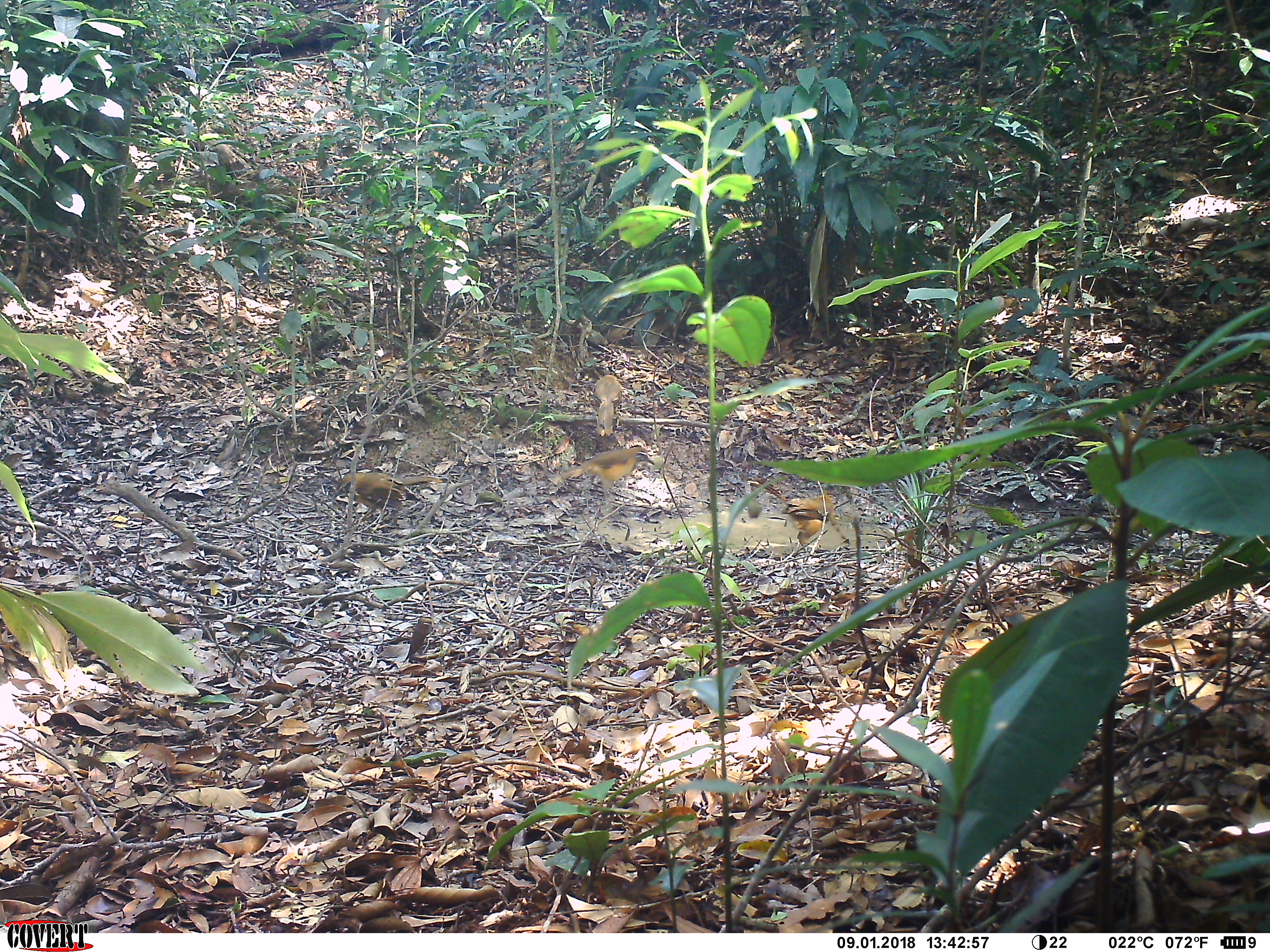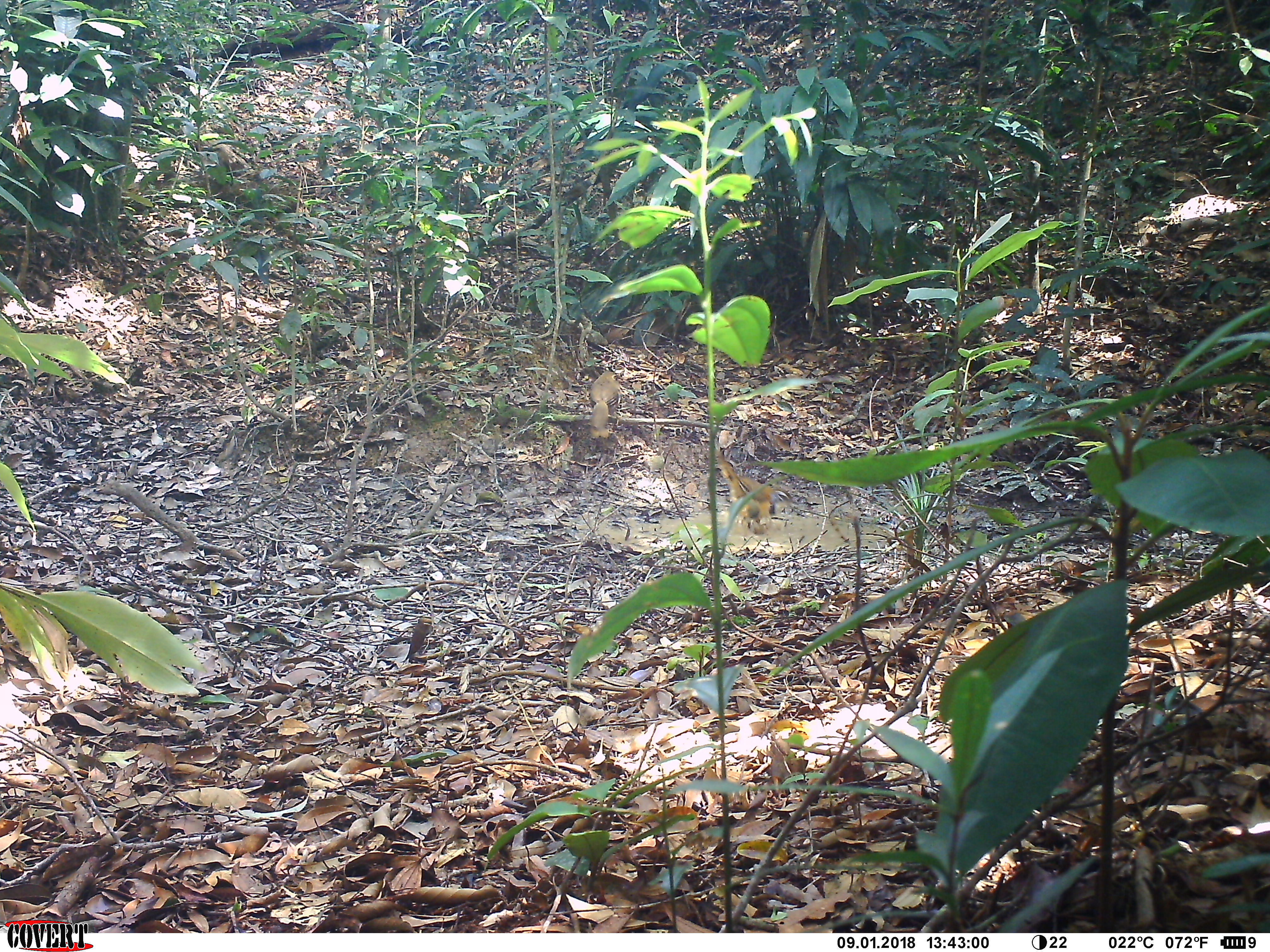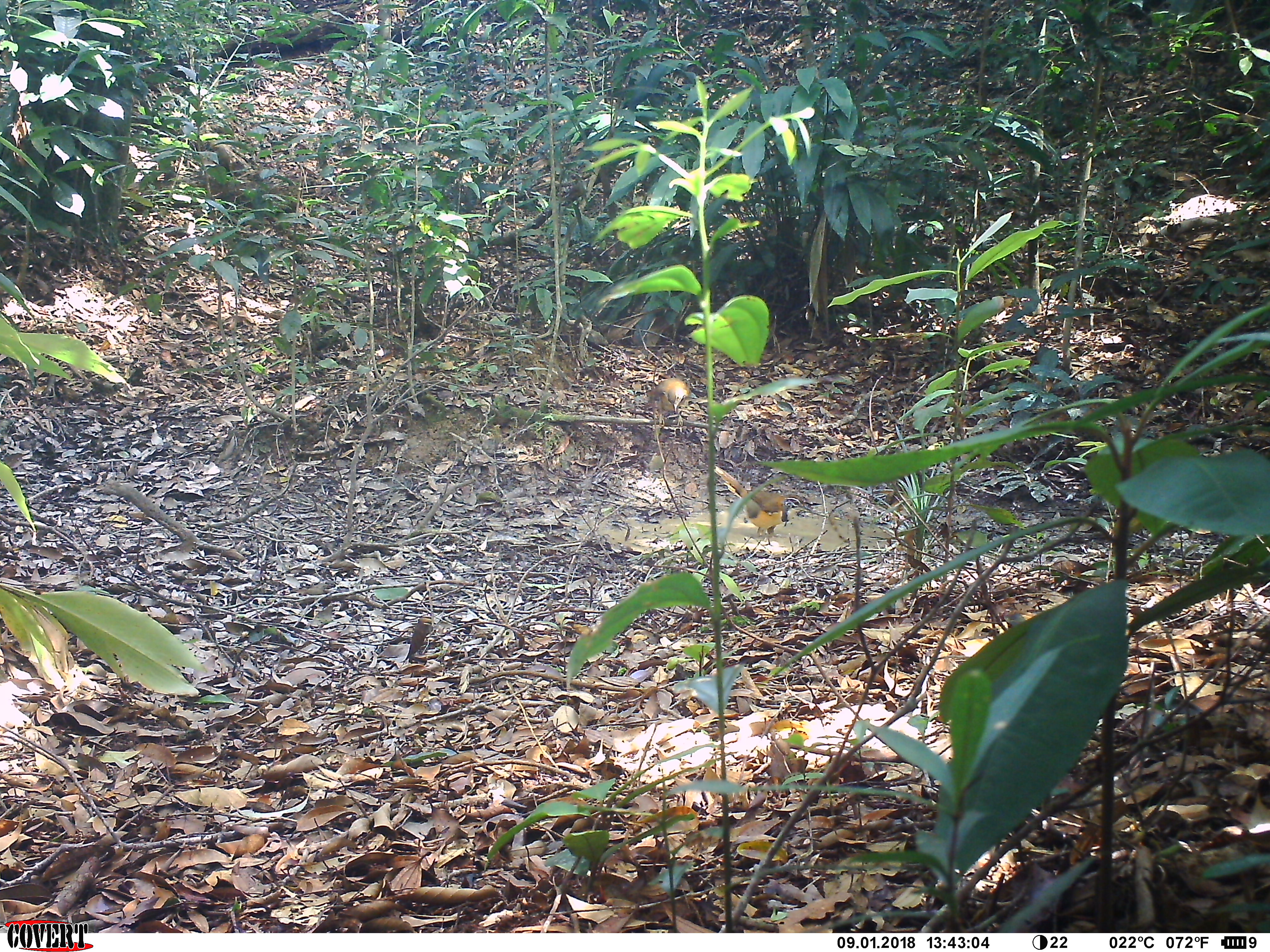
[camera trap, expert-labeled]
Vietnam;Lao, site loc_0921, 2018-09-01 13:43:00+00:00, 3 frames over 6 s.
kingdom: Animalia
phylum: Chordata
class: Aves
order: Passeriformes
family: Leiothrichidae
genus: Pterorhinus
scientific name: Pterorhinus pectoralis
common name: necklaced laughingthrush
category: necklaced laughingthrush sp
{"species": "necklaced laughingthrush sp (necklaced laughingthrush) (Pterorhinus pectoralis)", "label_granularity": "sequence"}